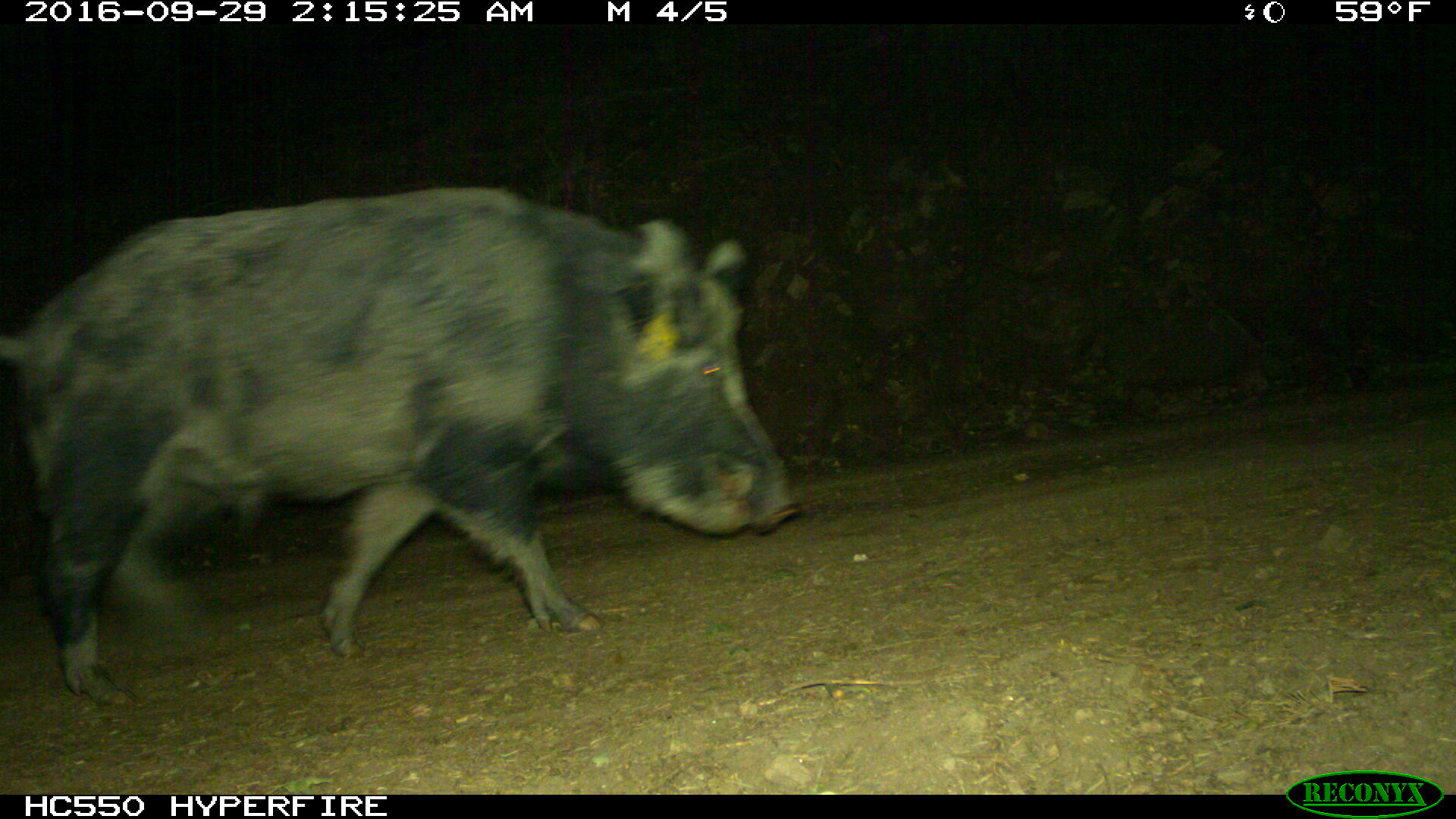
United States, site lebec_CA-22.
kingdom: Animalia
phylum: Chordata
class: Mammalia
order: Artiodactyla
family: Suidae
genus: Sus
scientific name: Sus scrofa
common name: wild boar